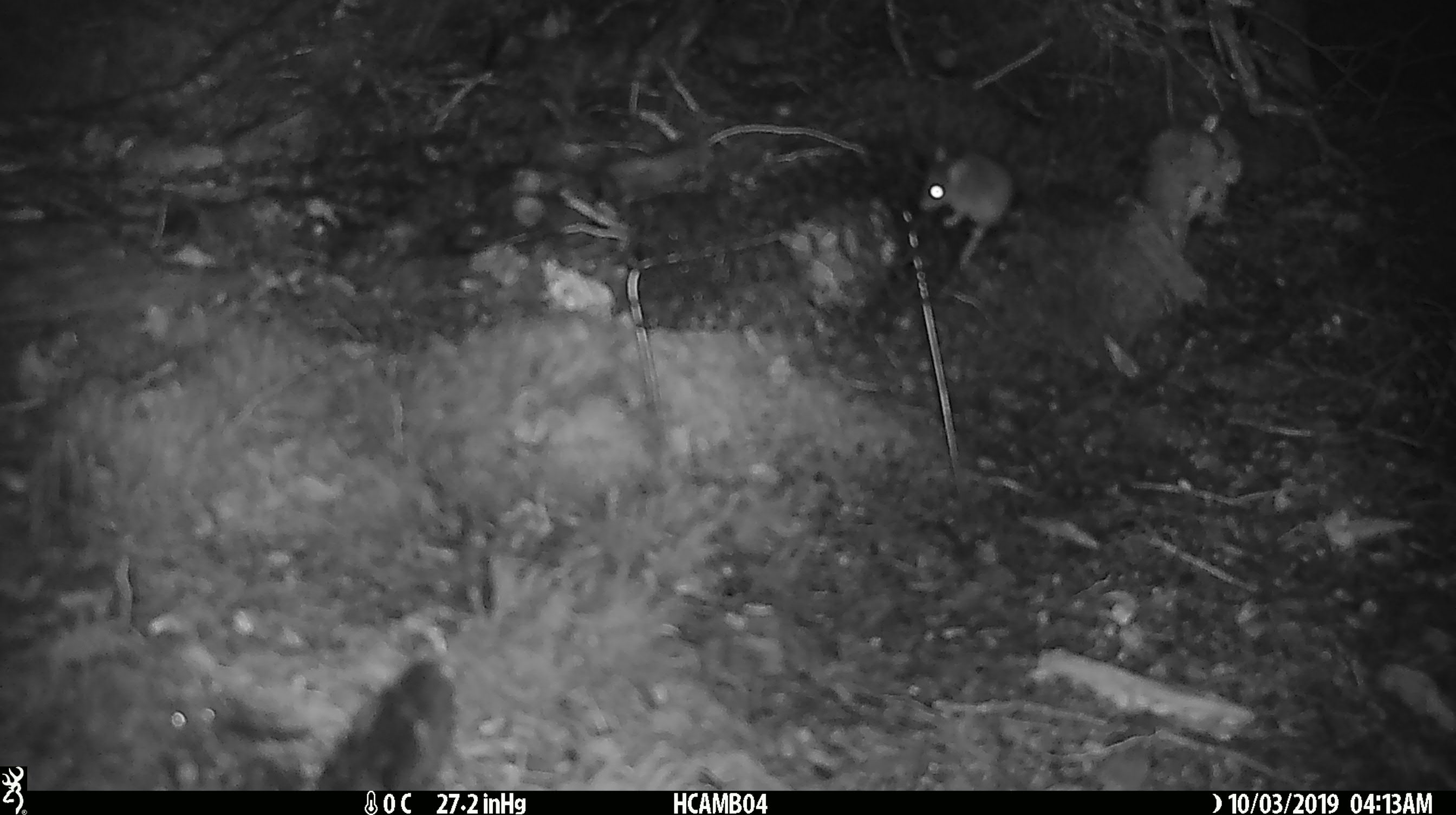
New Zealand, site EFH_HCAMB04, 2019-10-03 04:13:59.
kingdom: Animalia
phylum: Chordata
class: Mammalia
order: Rodentia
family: Muridae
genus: Mus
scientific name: Mus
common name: mouse